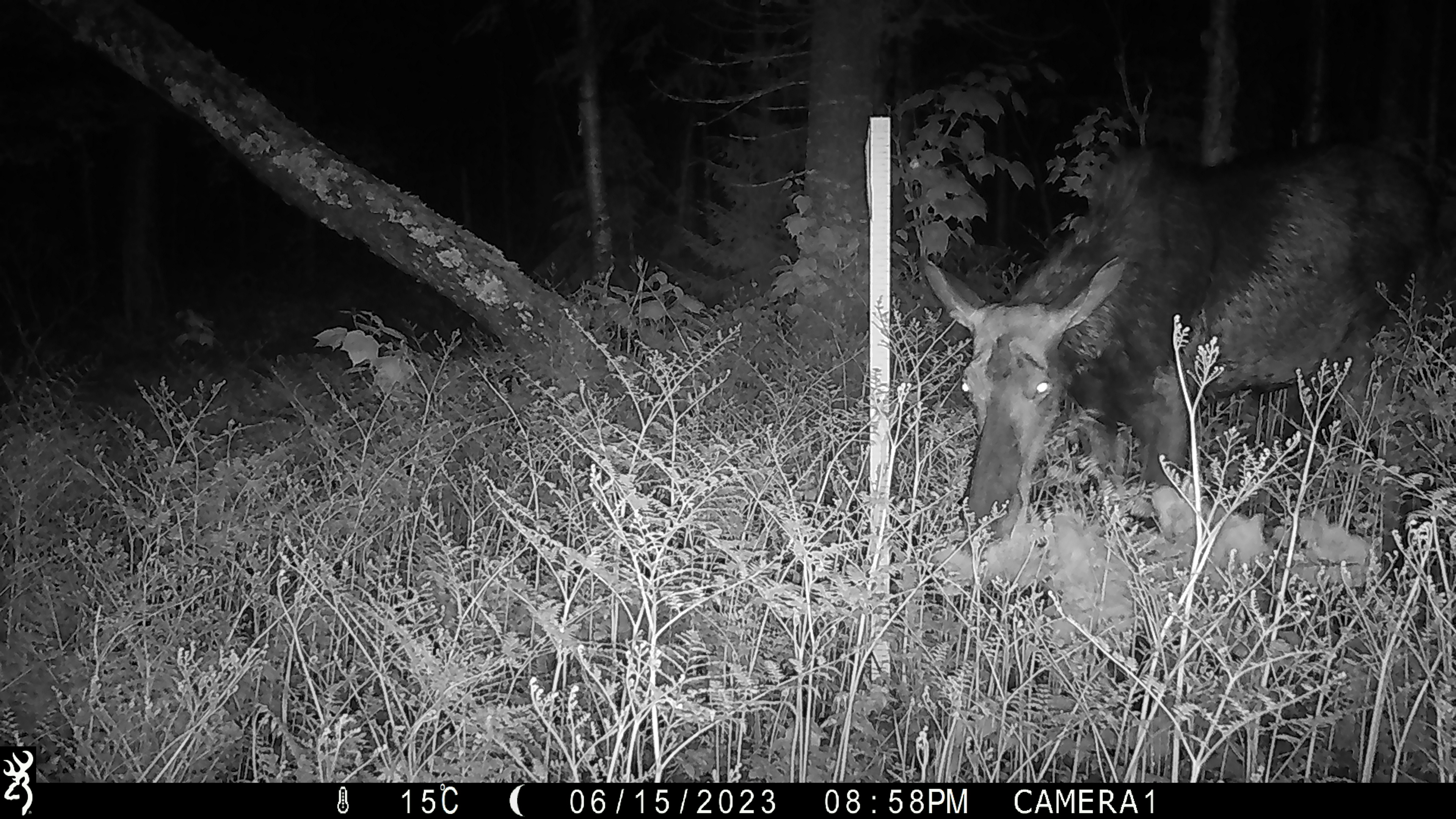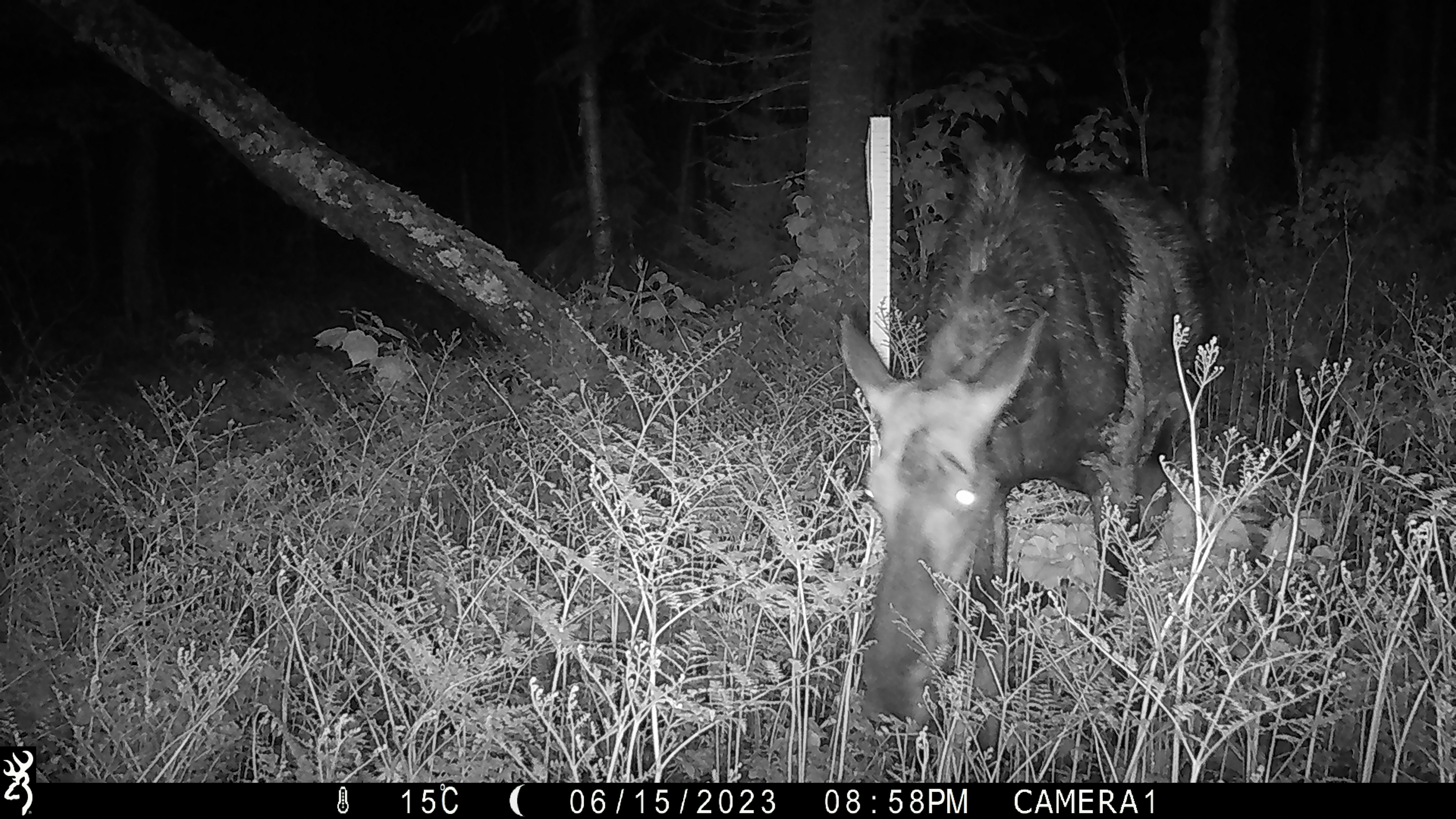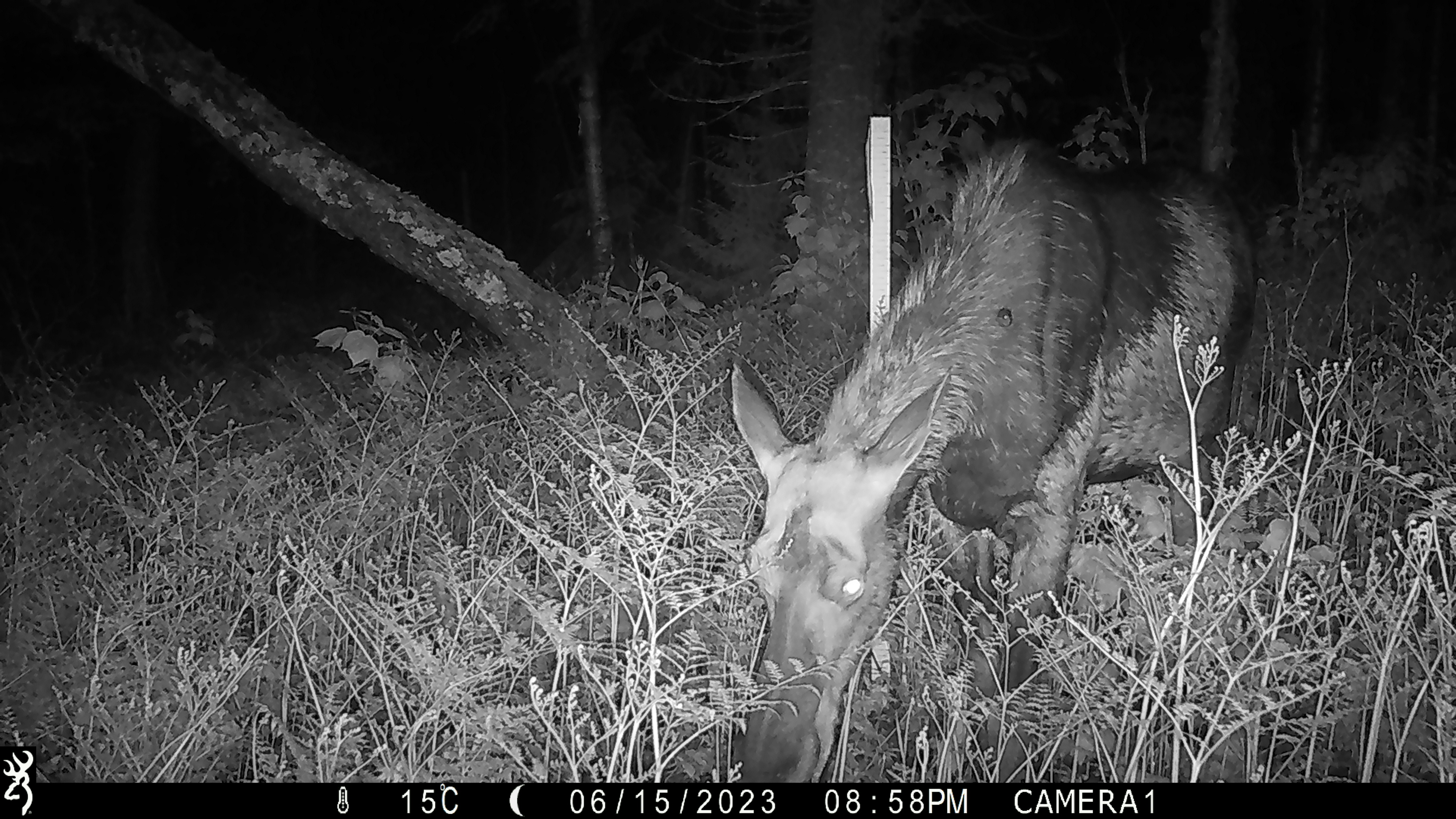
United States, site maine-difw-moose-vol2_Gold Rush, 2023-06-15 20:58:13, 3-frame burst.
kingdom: Animalia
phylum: Chordata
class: Mammalia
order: Artiodactyla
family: Cervidae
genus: Alces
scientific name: Alces alces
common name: moose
Moose (Alces alces).